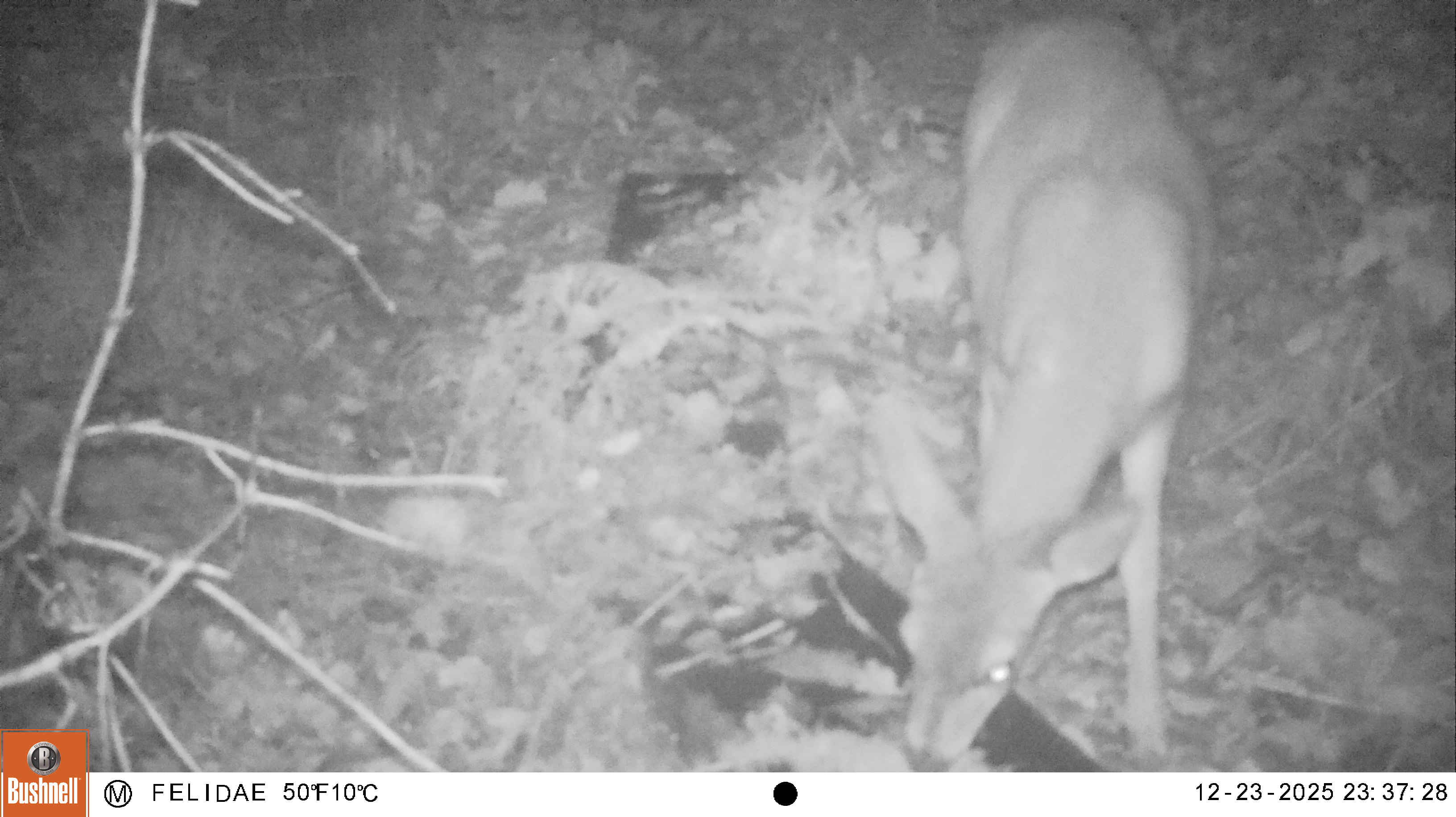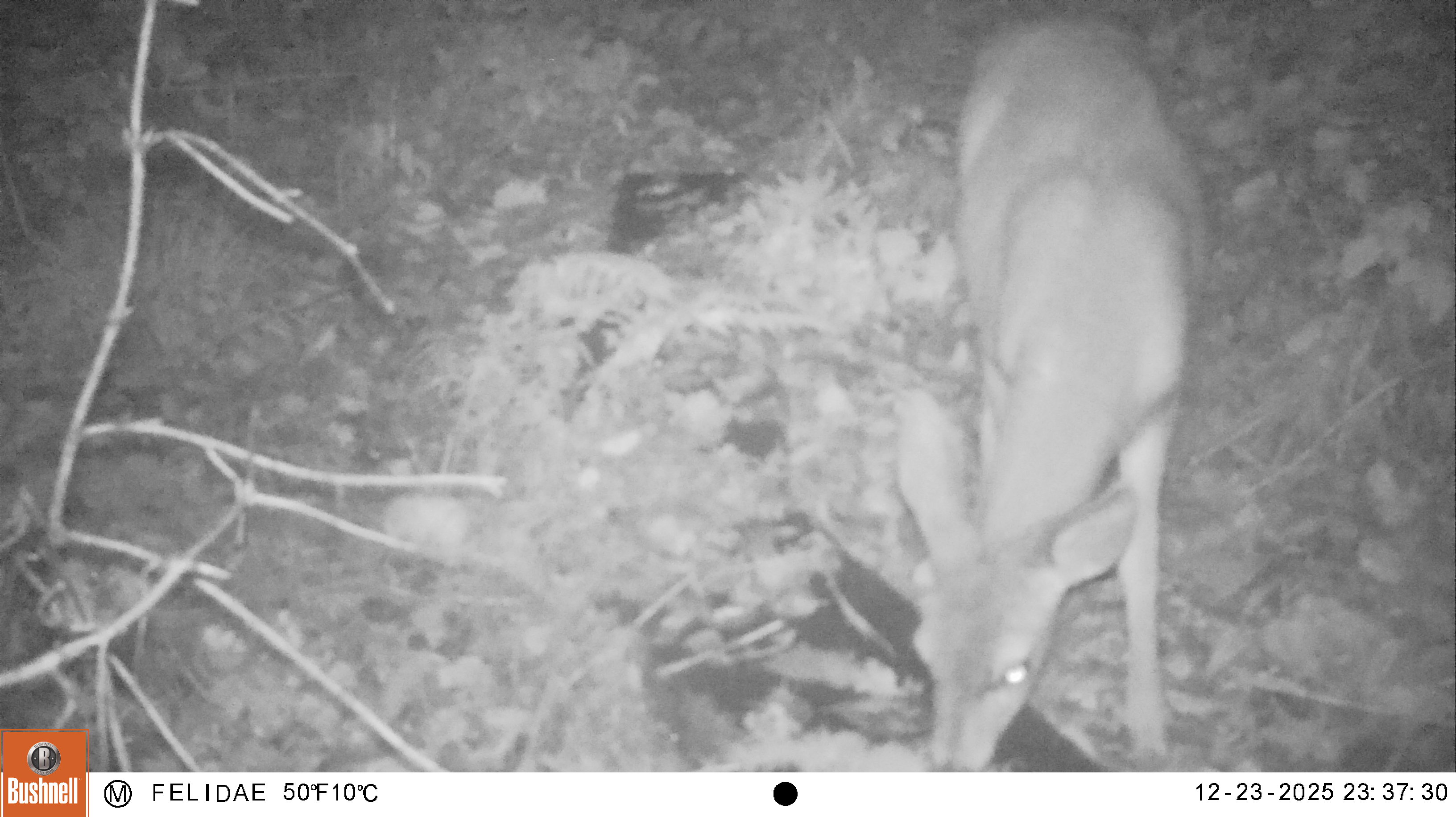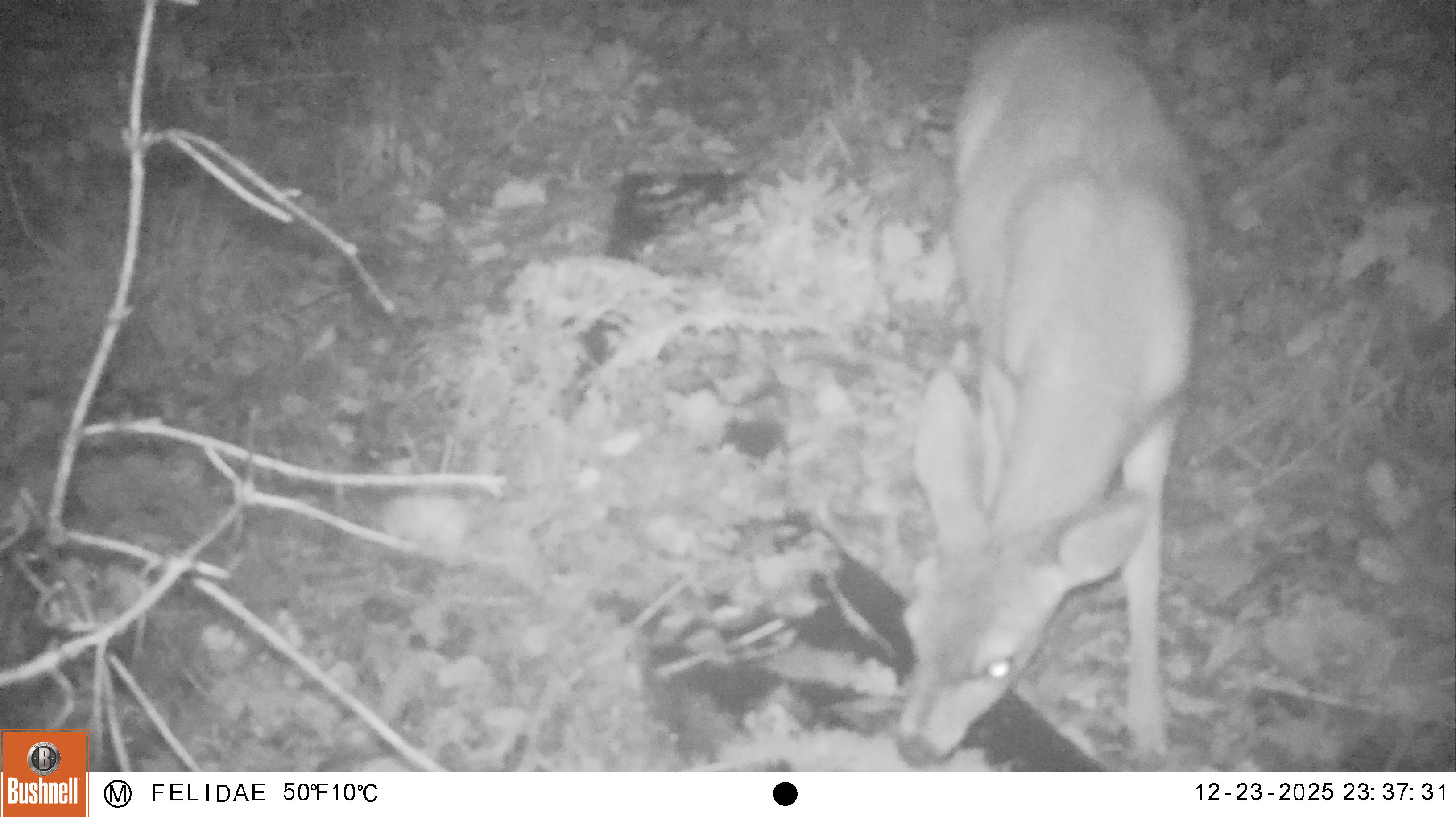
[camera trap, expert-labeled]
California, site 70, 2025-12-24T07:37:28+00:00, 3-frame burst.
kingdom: Animalia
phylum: Chordata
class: Mammalia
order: Artiodactyla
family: Cervidae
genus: Odocoileus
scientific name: Odocoileus hemionus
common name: mule deer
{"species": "mule deer (Odocoileus hemionus)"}